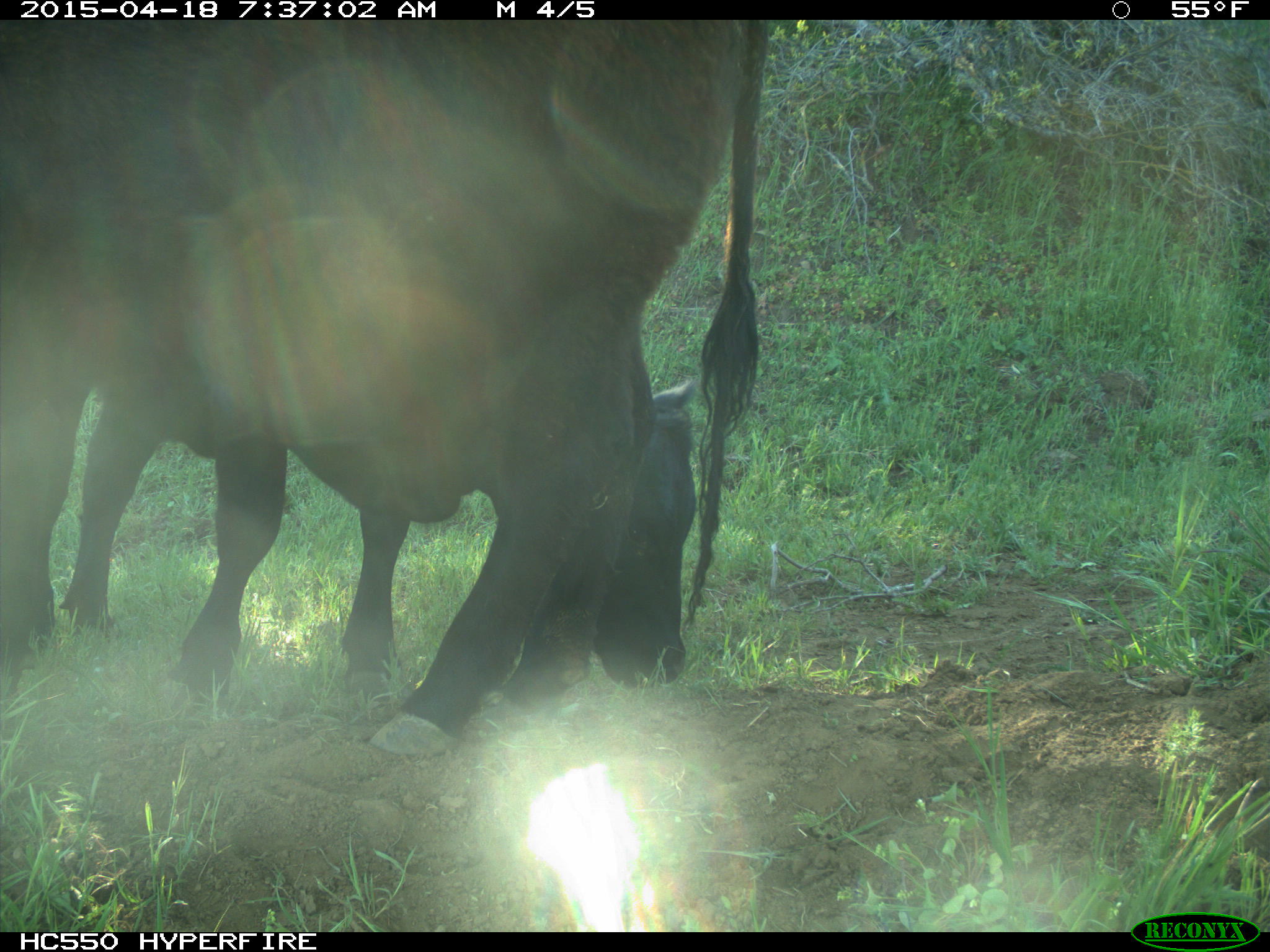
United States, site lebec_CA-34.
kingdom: Animalia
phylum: Chordata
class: Mammalia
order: Artiodactyla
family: Bovidae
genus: Bos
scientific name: Bos taurus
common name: domestic cow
Bos taurus (domestic cow).